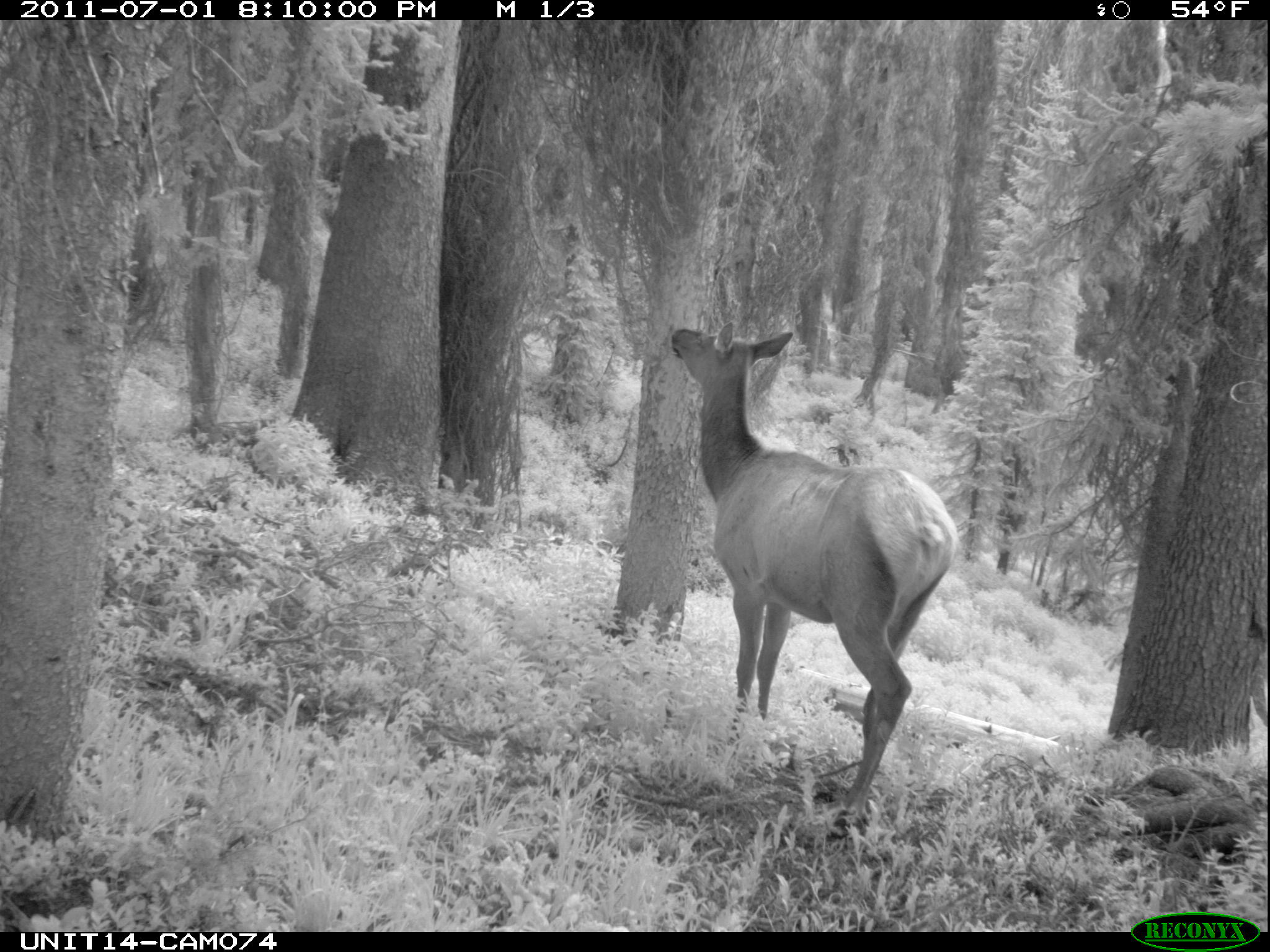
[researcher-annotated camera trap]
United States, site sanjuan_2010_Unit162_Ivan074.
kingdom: Animalia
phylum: Chordata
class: Mammalia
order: Artiodactyla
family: Cervidae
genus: Cervus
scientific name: Cervus elaphus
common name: red deer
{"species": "Cervus elaphus (red deer)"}